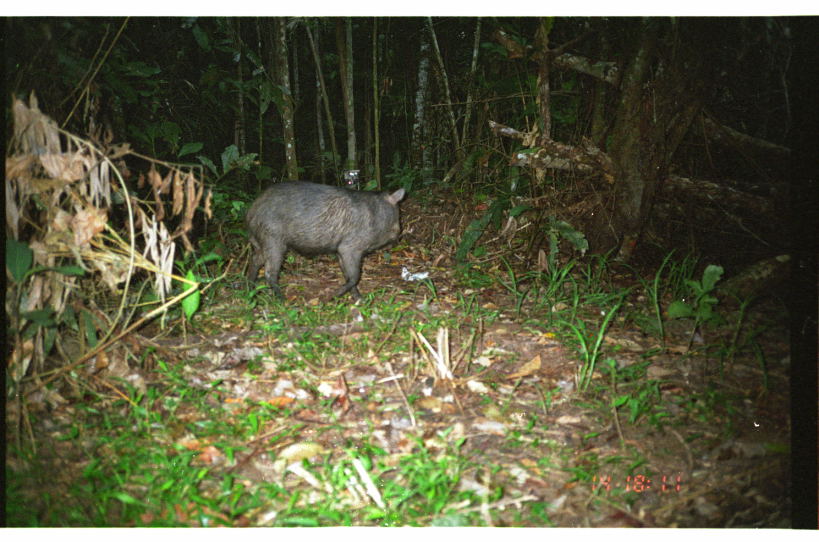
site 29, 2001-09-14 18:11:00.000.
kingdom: Animalia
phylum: Chordata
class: Mammalia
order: Artiodactyla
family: Tayassuidae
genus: Tayassu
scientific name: Tayassu pecari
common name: white-lipped peccary